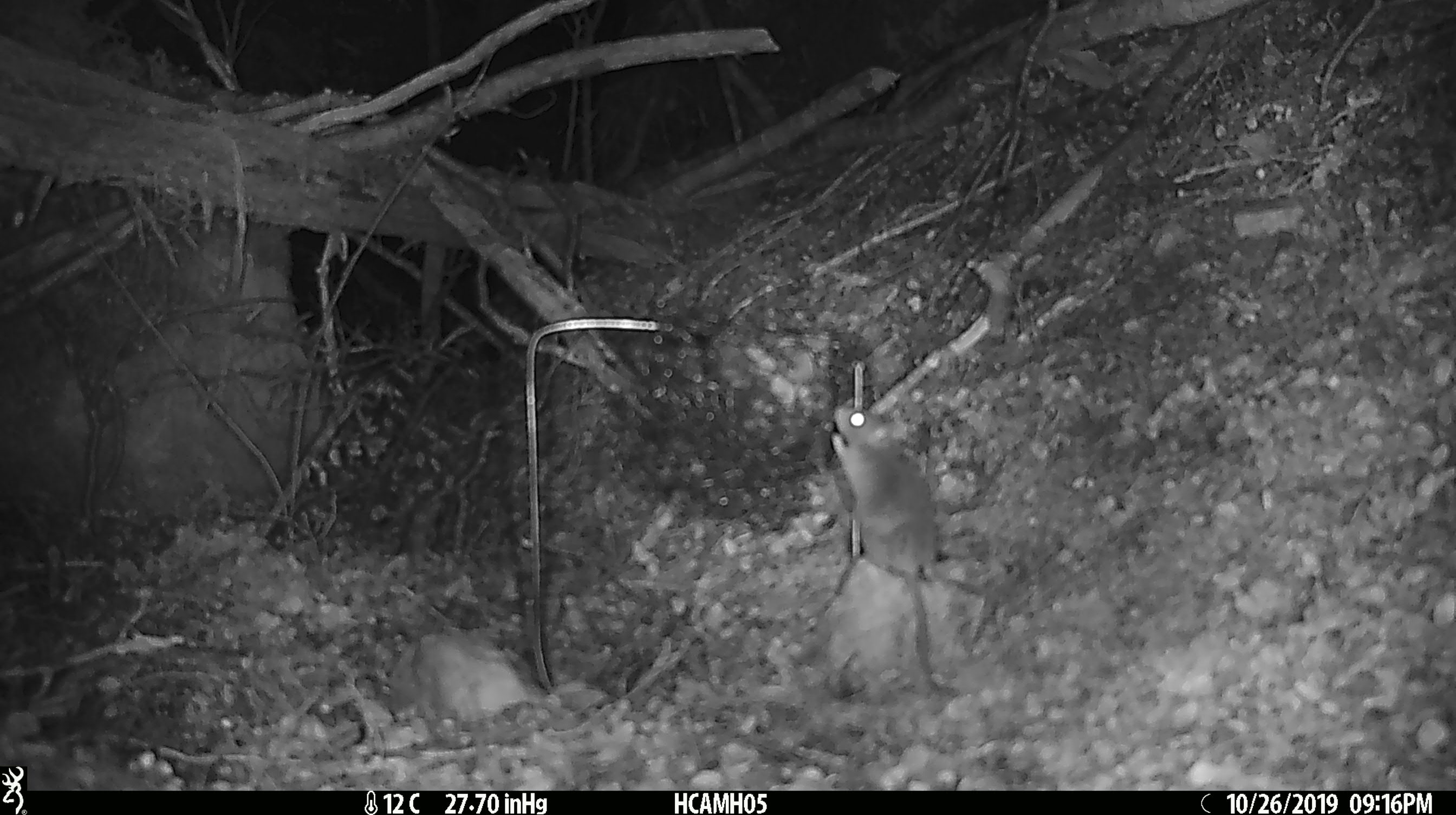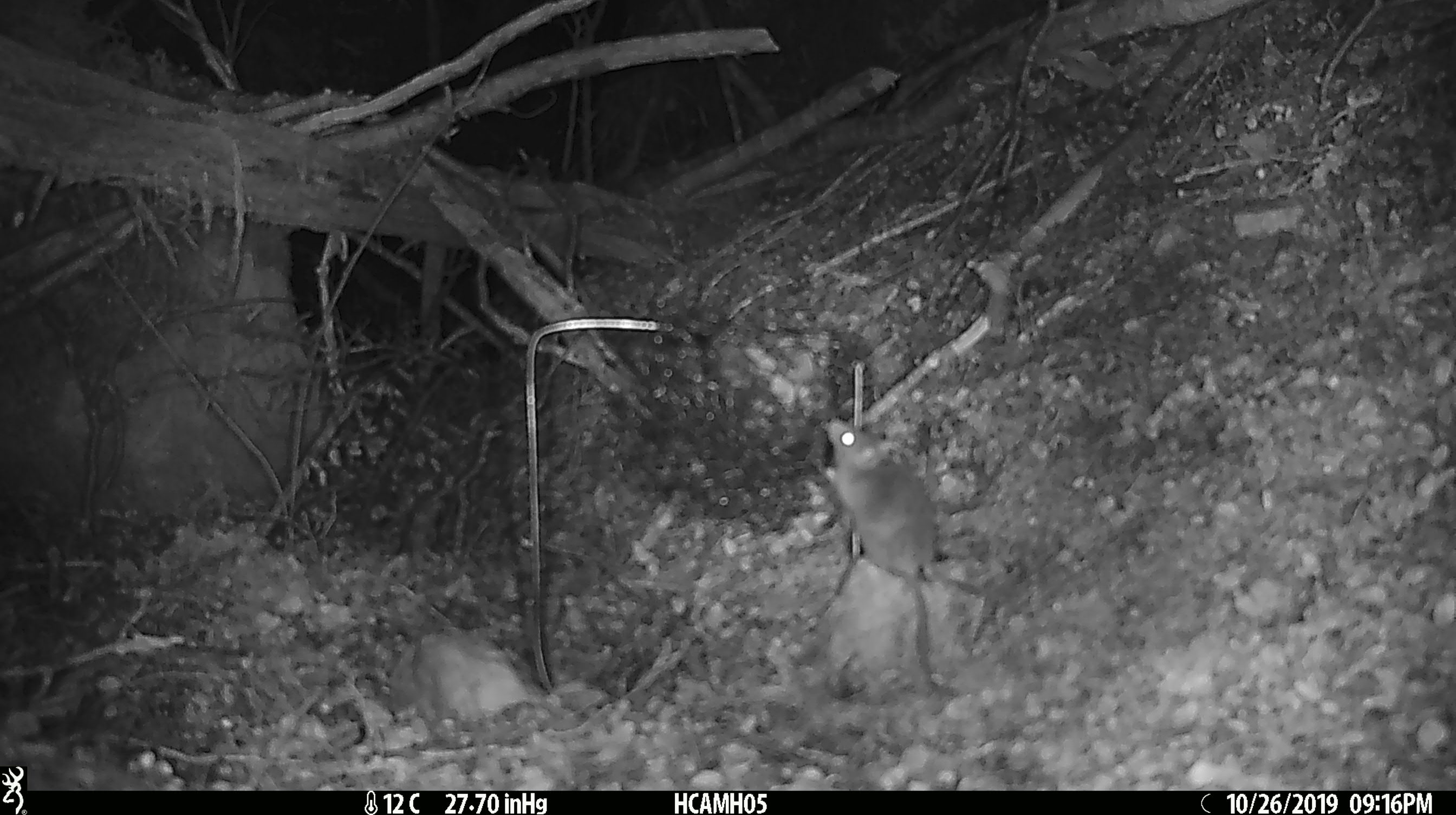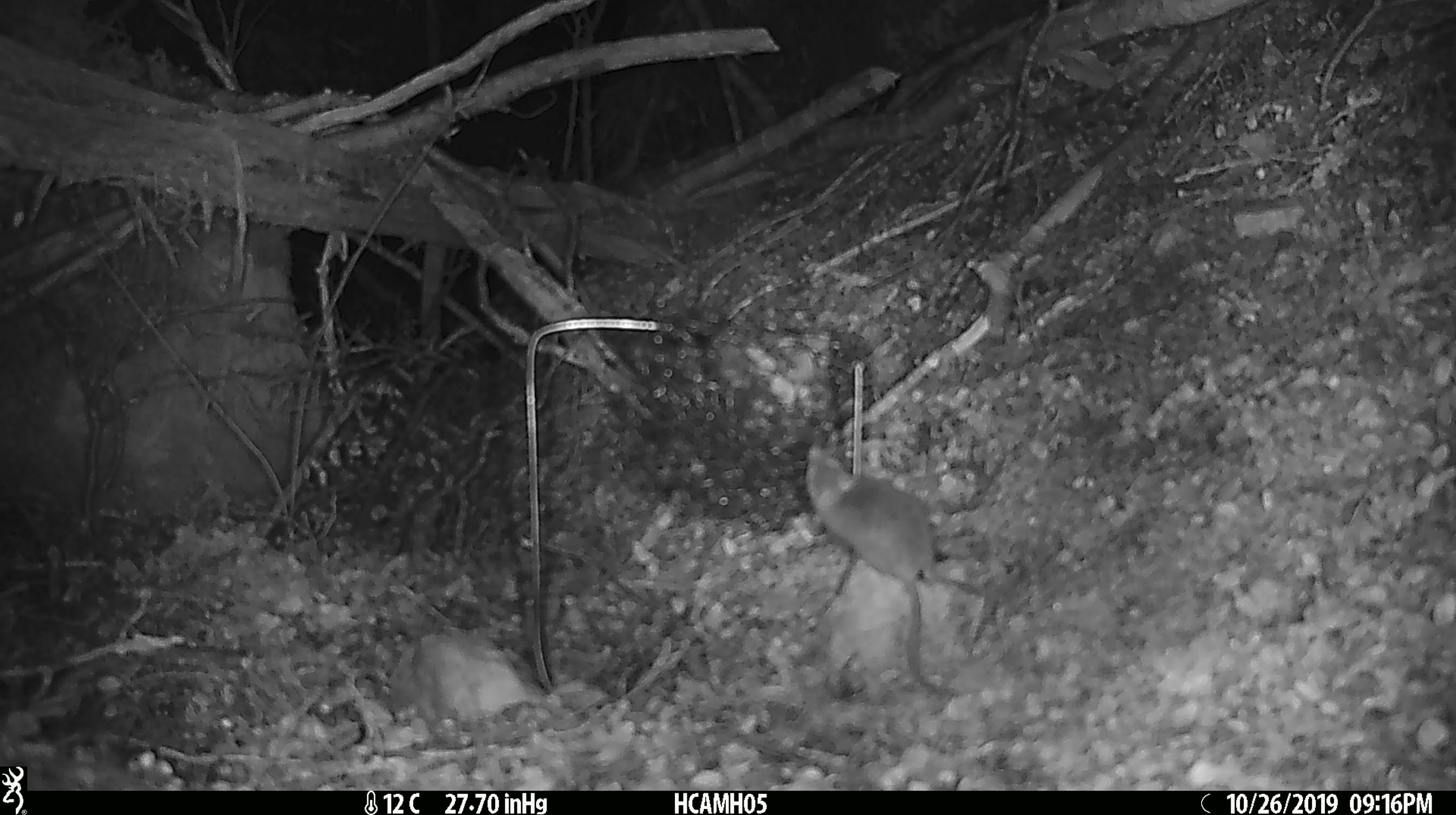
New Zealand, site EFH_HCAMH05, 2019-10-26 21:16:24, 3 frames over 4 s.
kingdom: Animalia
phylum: Chordata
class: Mammalia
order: Rodentia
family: Muridae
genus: Mus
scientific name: Mus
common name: mouse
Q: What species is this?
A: Mouse (Mus).